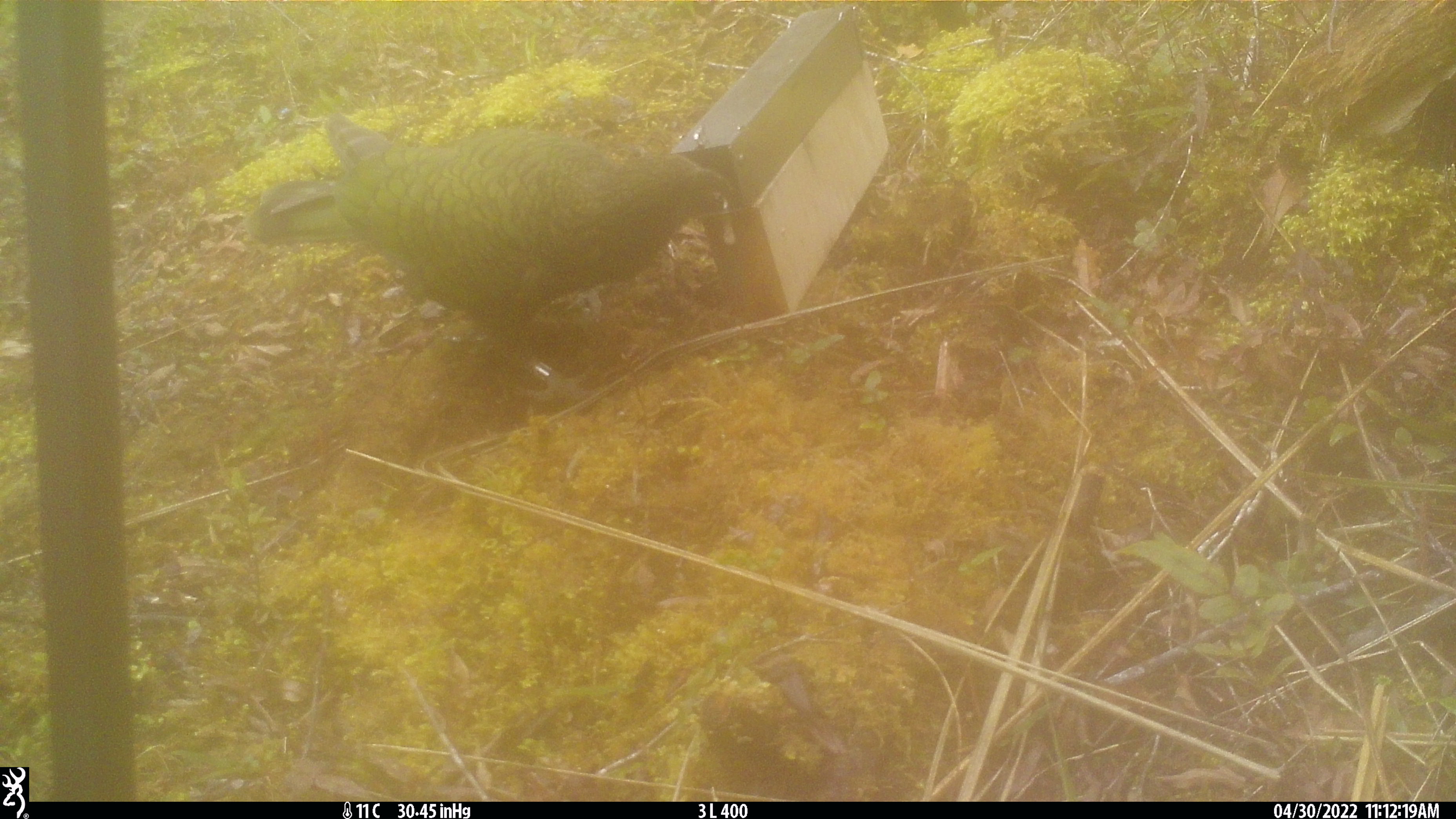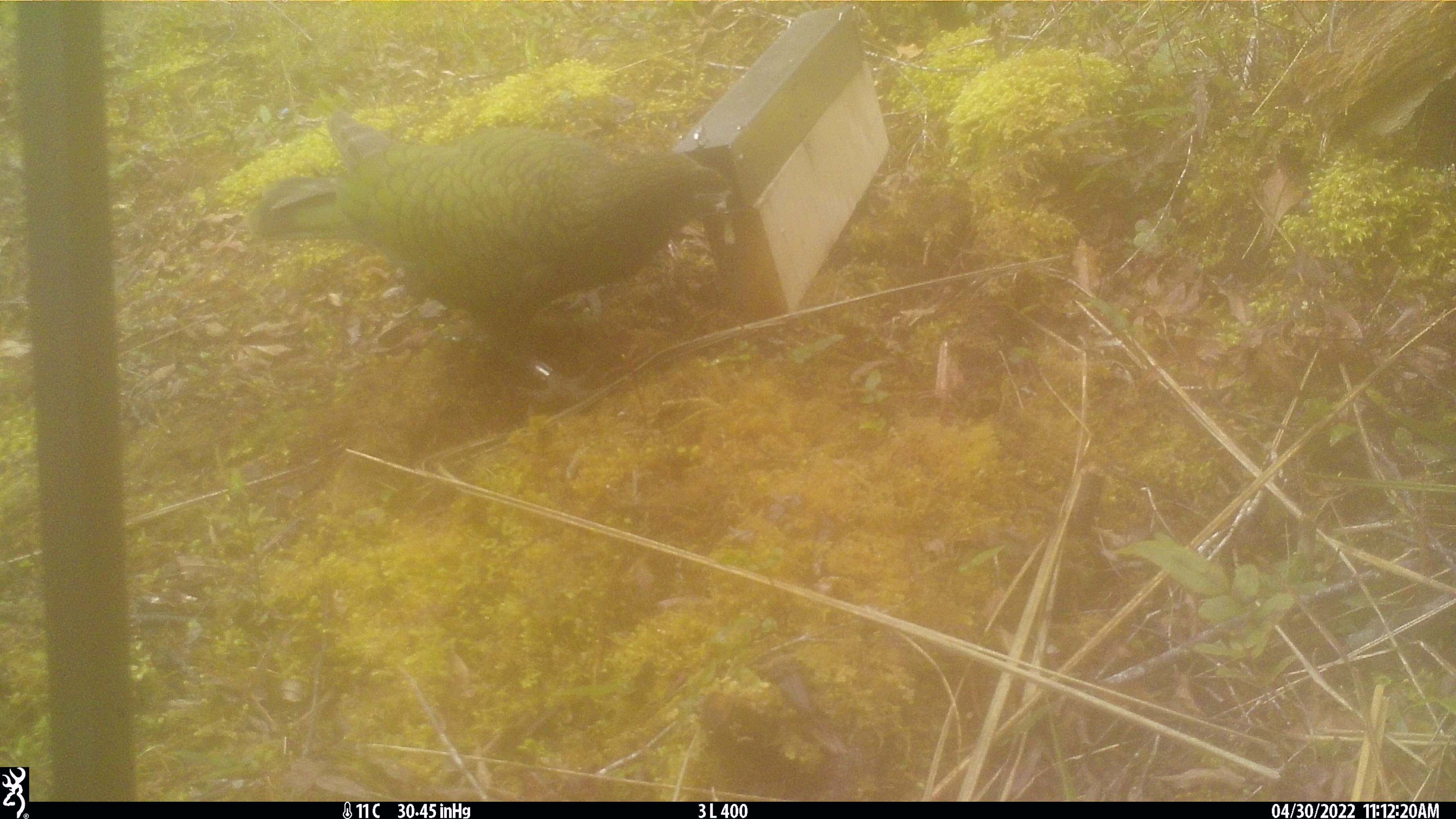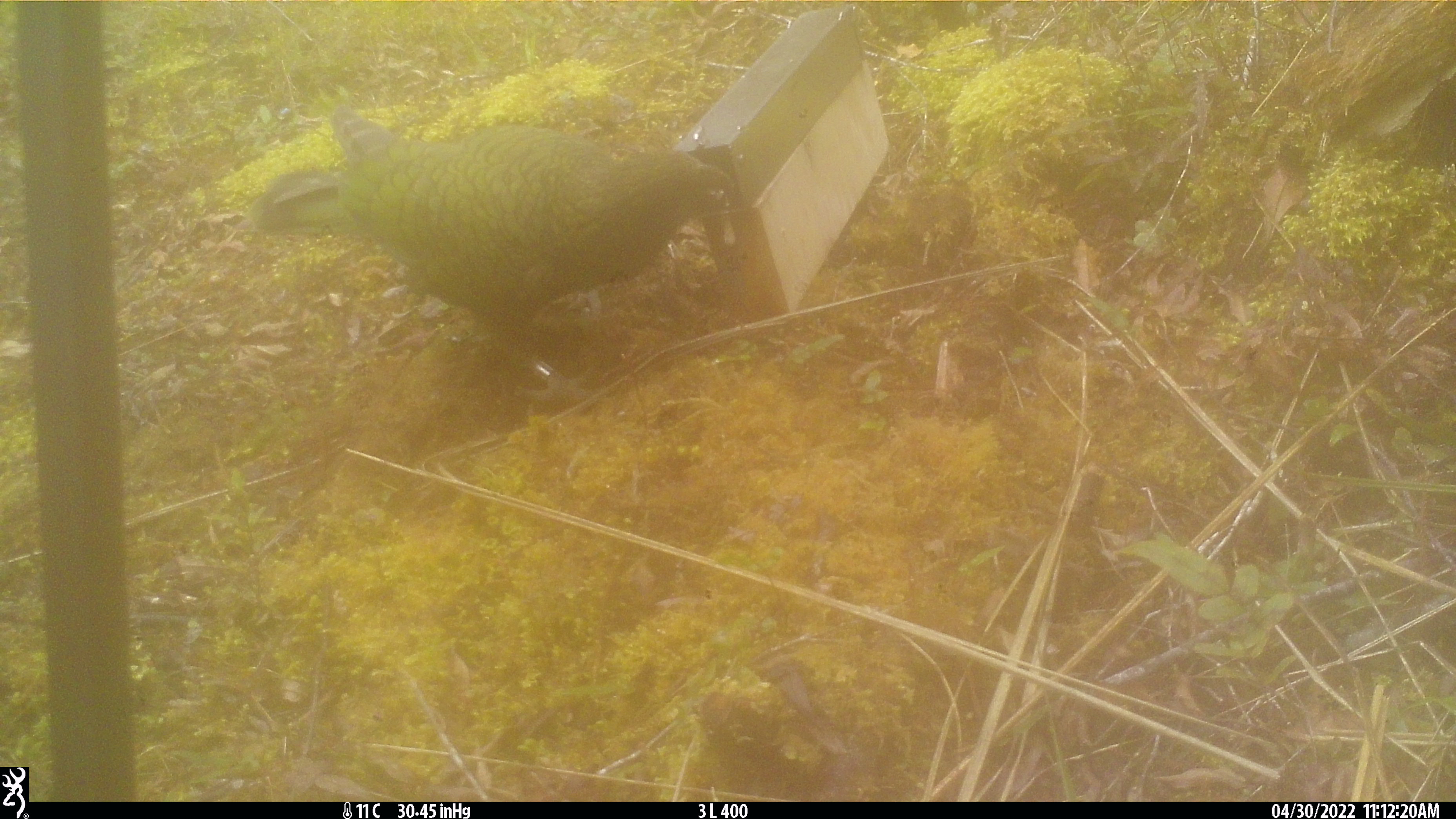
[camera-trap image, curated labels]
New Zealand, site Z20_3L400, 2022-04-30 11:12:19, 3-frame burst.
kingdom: Animalia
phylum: Chordata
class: Aves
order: Psittaciformes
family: Strigopidae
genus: Nestor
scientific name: Nestor notabilis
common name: kea